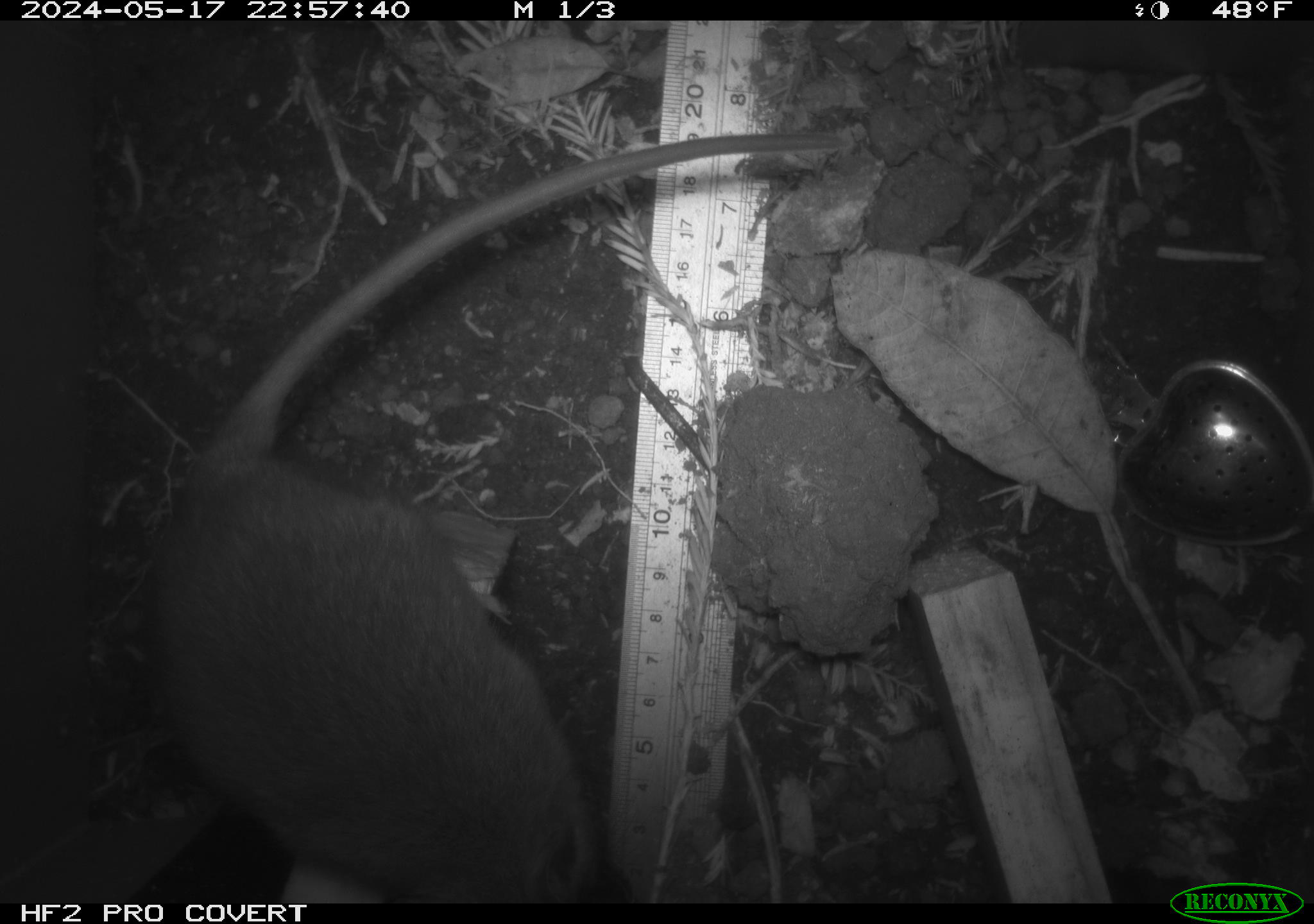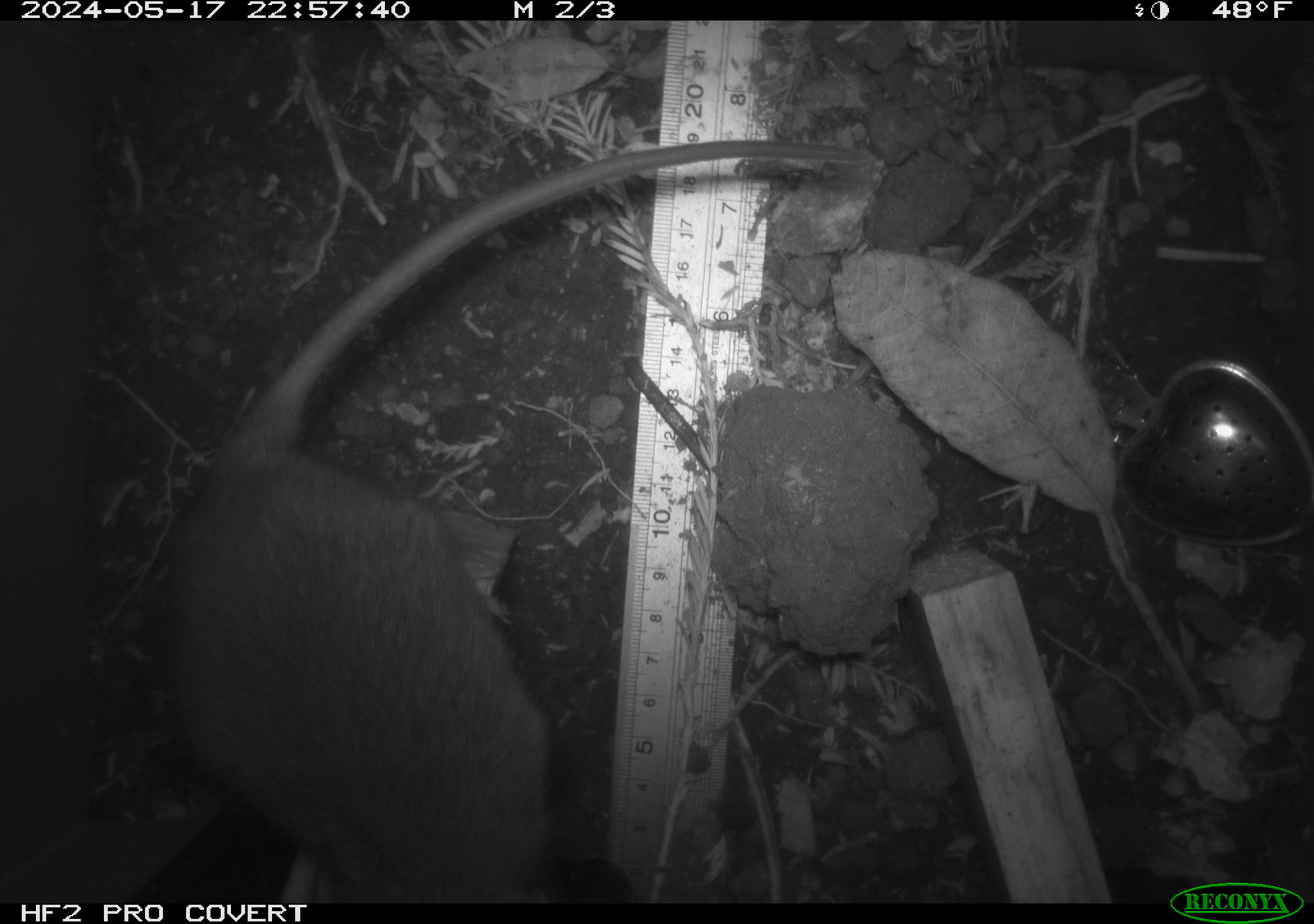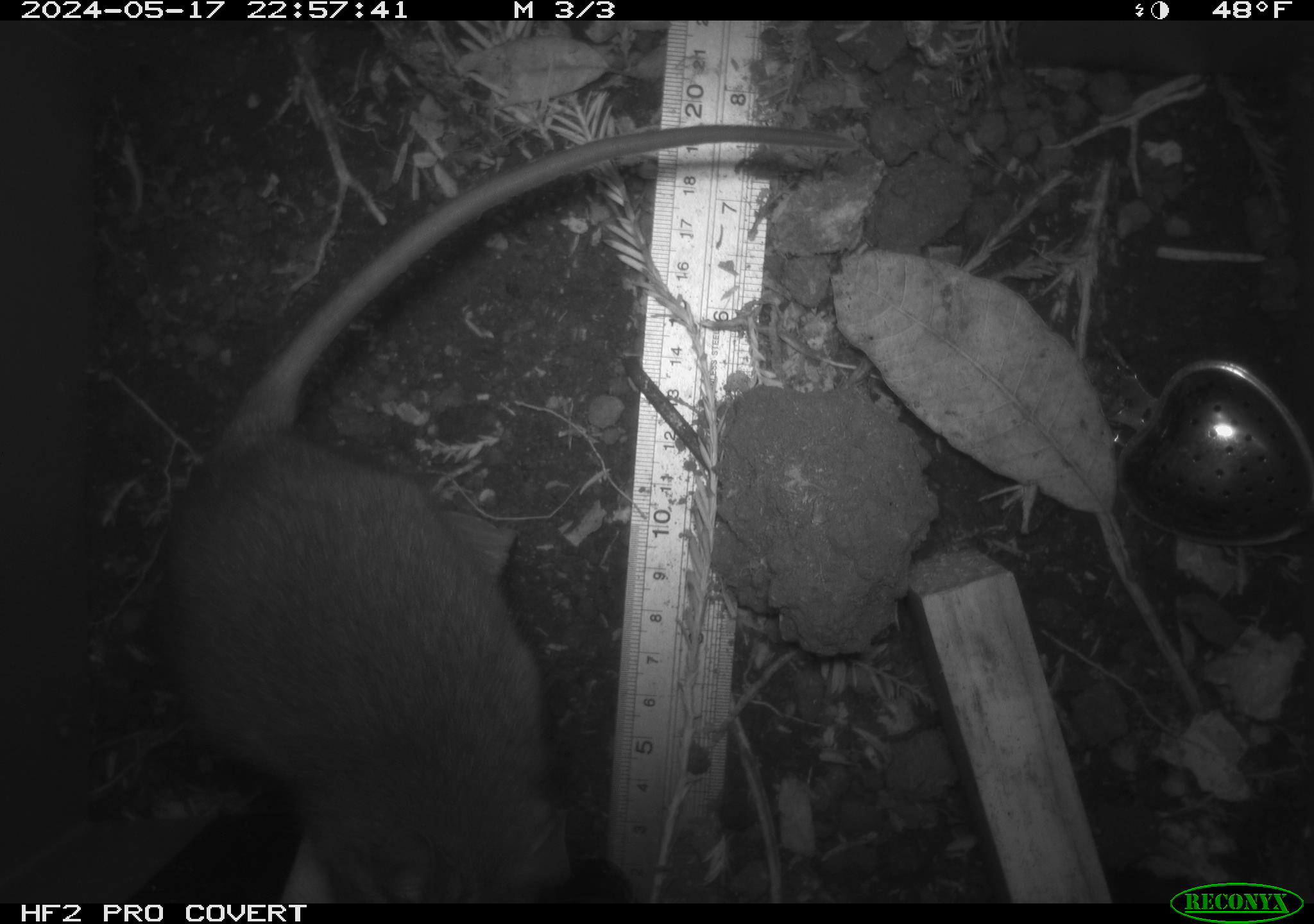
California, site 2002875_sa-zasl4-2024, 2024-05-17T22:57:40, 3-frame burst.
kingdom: Animalia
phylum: Chordata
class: Mammalia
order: Rodentia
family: Cricetidae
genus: Neotoma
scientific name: Neotoma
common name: pack rat or woodrat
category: neotoma species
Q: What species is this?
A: Neotoma species (pack rat or woodrat) (Neotoma).